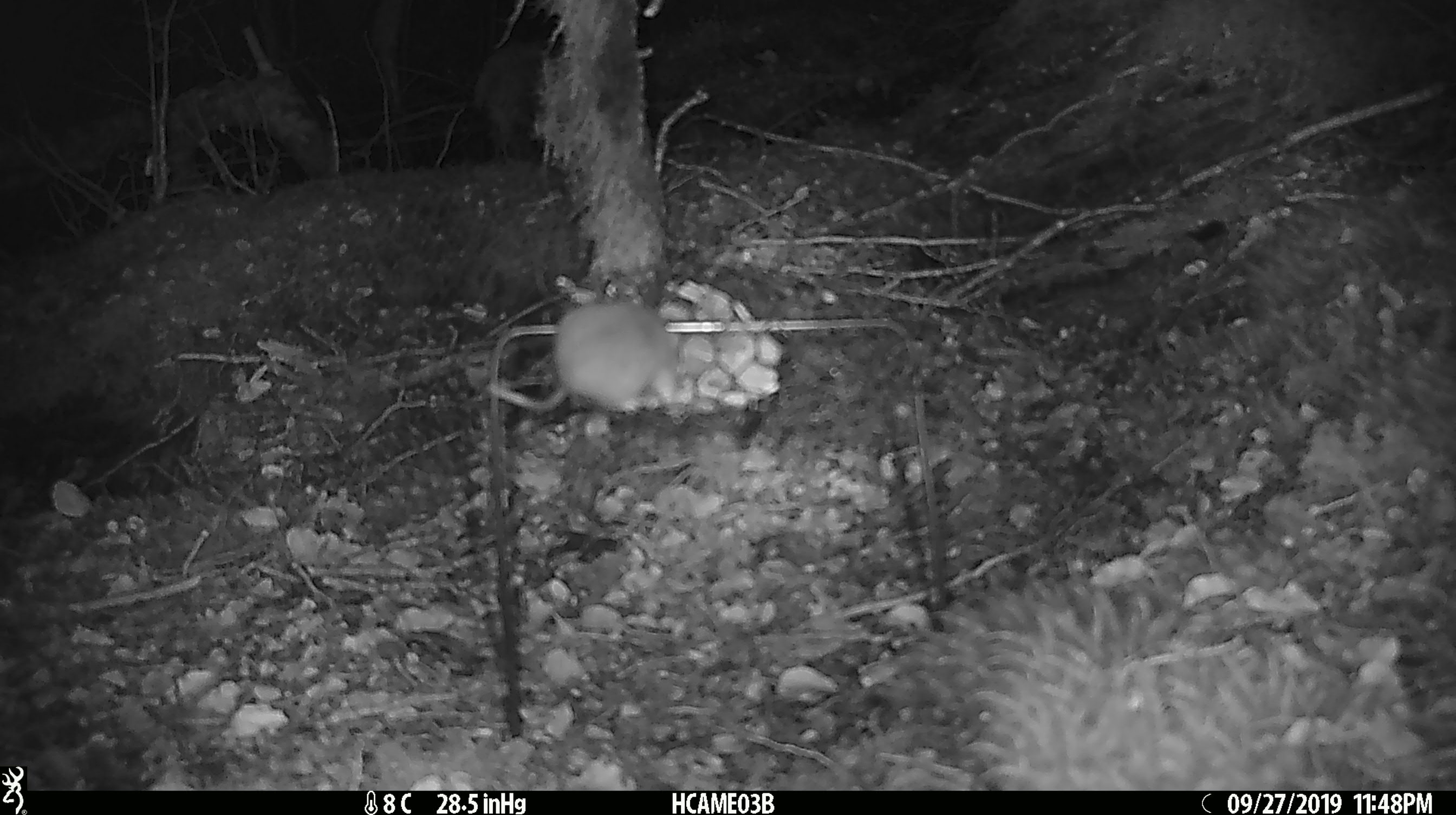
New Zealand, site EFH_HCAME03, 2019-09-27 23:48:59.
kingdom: Animalia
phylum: Chordata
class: Mammalia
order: Rodentia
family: Muridae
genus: Mus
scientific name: Mus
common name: mouse